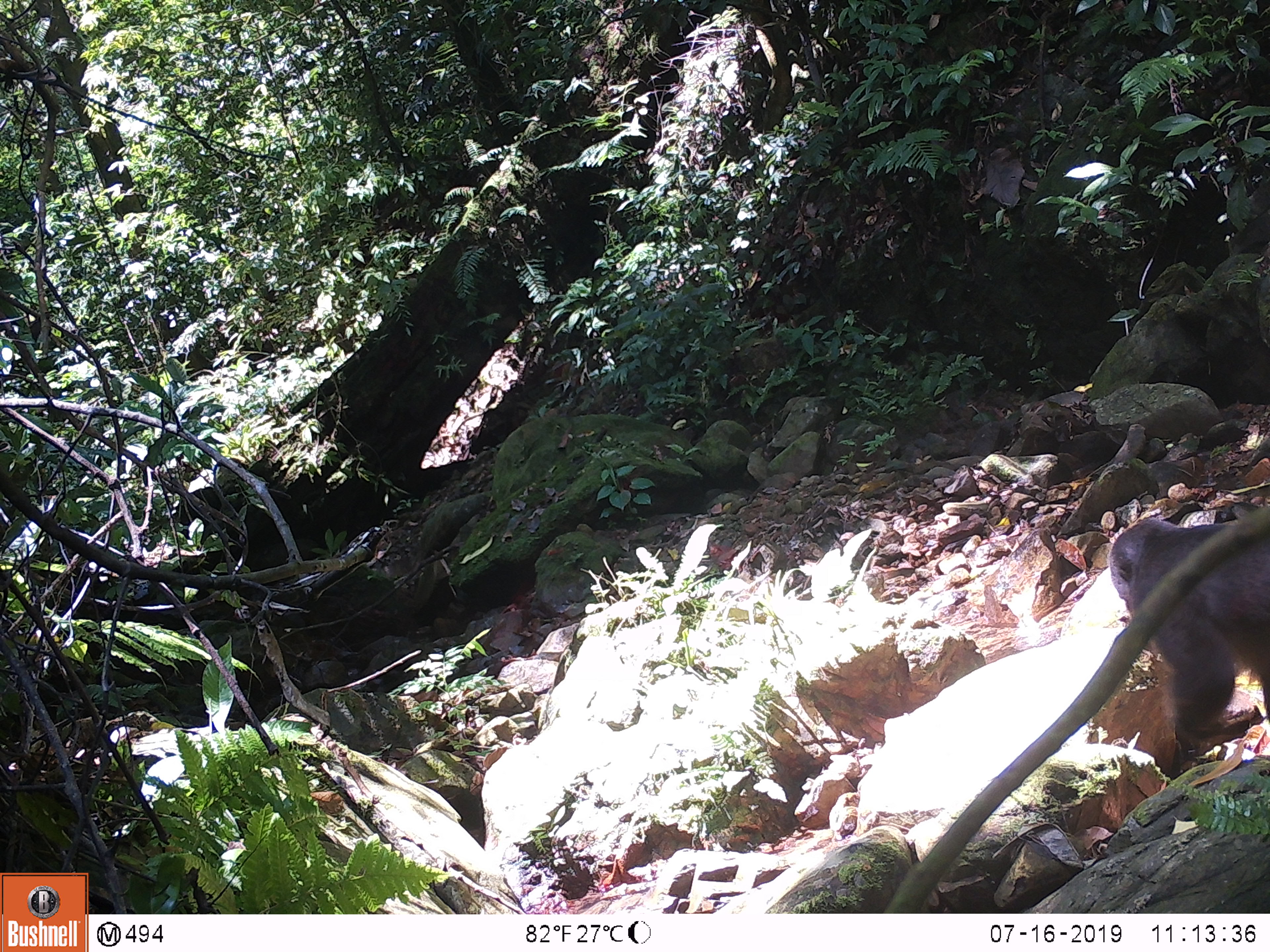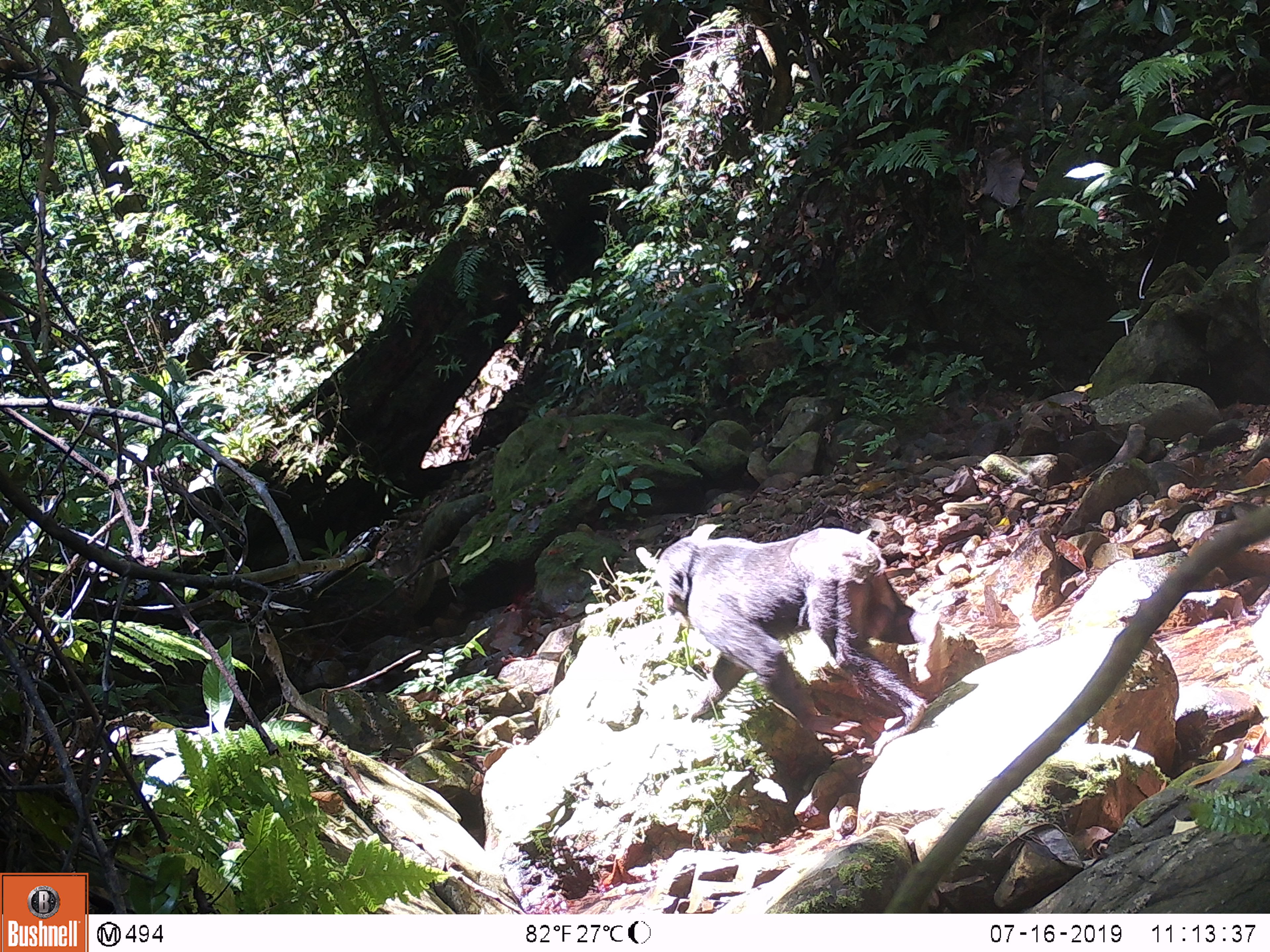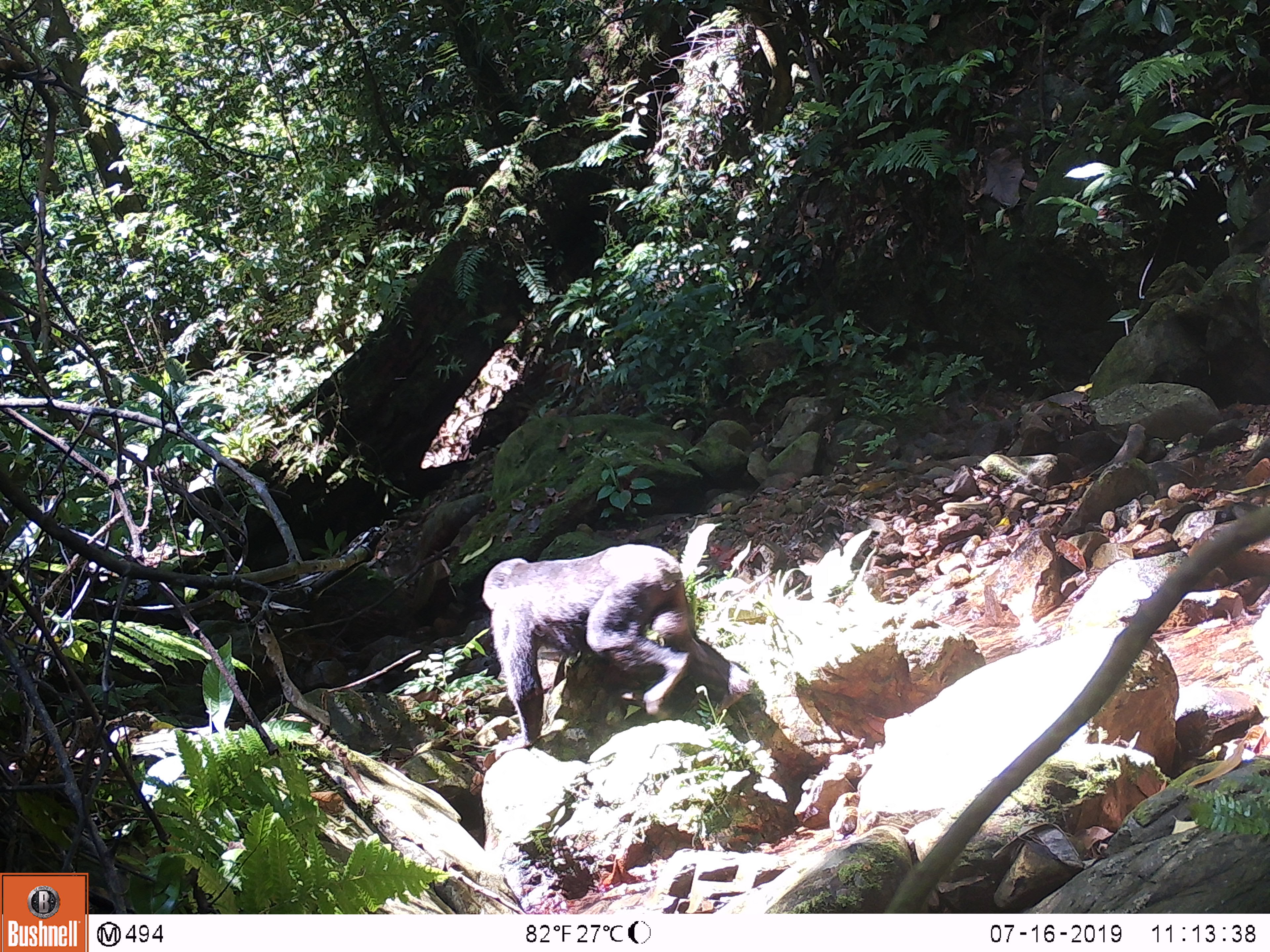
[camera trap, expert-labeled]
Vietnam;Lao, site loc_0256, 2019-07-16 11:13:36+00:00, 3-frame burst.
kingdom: Animalia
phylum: Chordata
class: Mammalia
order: Primates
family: Cercopithecidae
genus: Macaca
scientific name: Macaca arctoides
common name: stump-tailed macaque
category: stump tailed macaque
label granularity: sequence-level